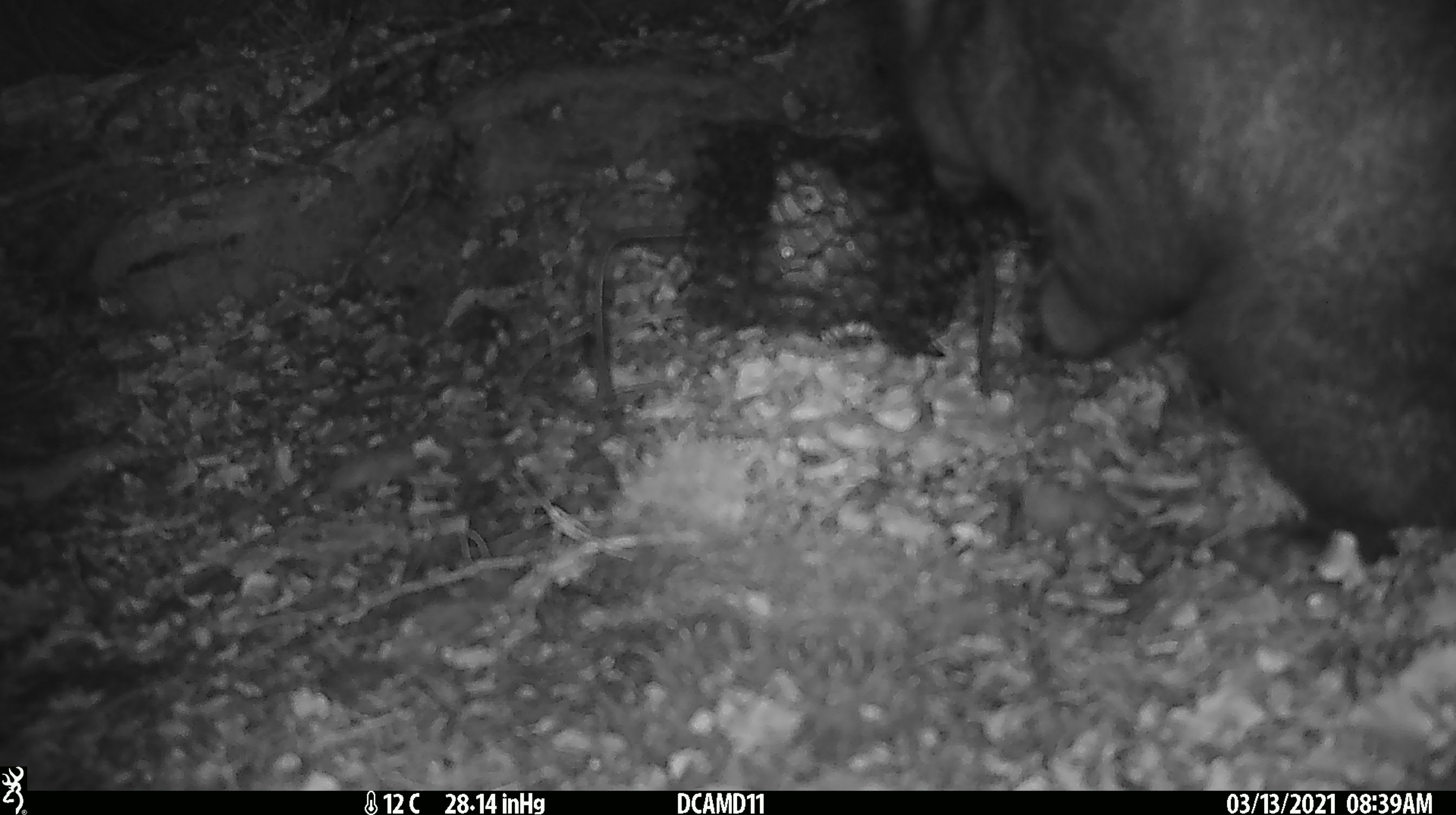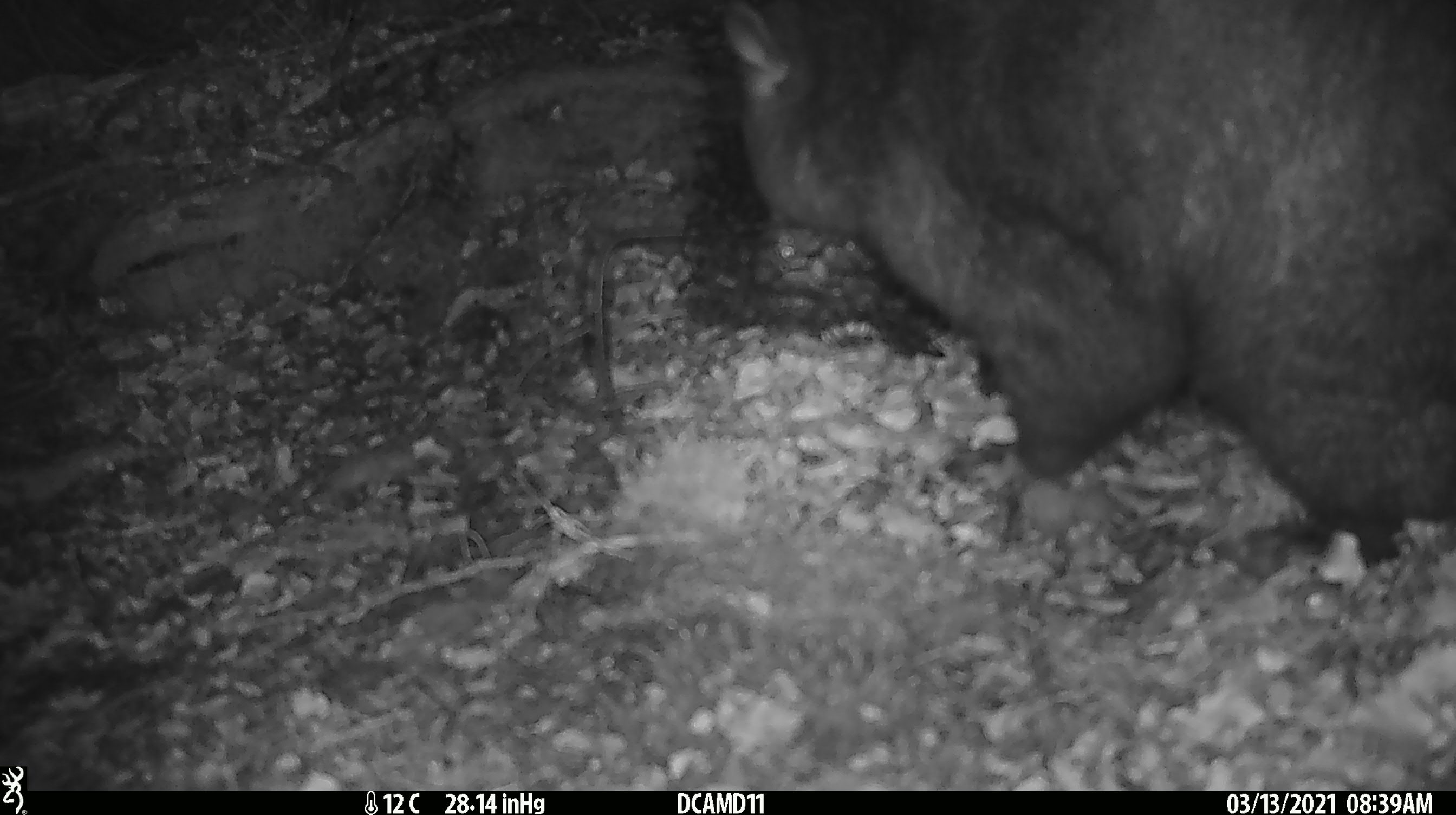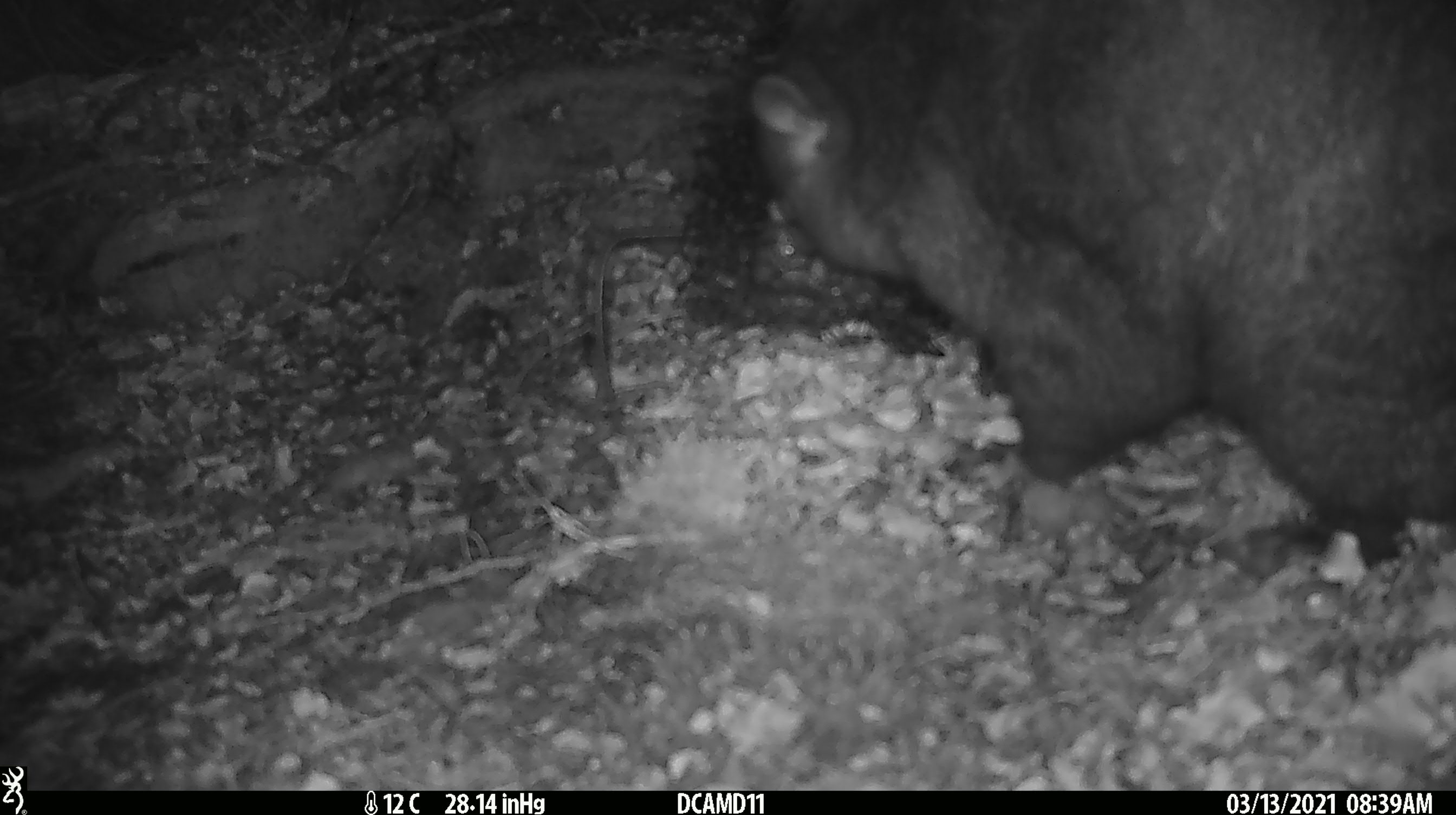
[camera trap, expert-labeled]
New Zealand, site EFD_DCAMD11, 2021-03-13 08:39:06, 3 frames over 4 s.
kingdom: Animalia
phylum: Chordata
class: Mammalia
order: Diprotodontia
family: Phalangeridae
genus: Trichosurus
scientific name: Trichosurus vulpecula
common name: common brushtail possum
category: possum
Possum (common brushtail possum) (Trichosurus vulpecula).